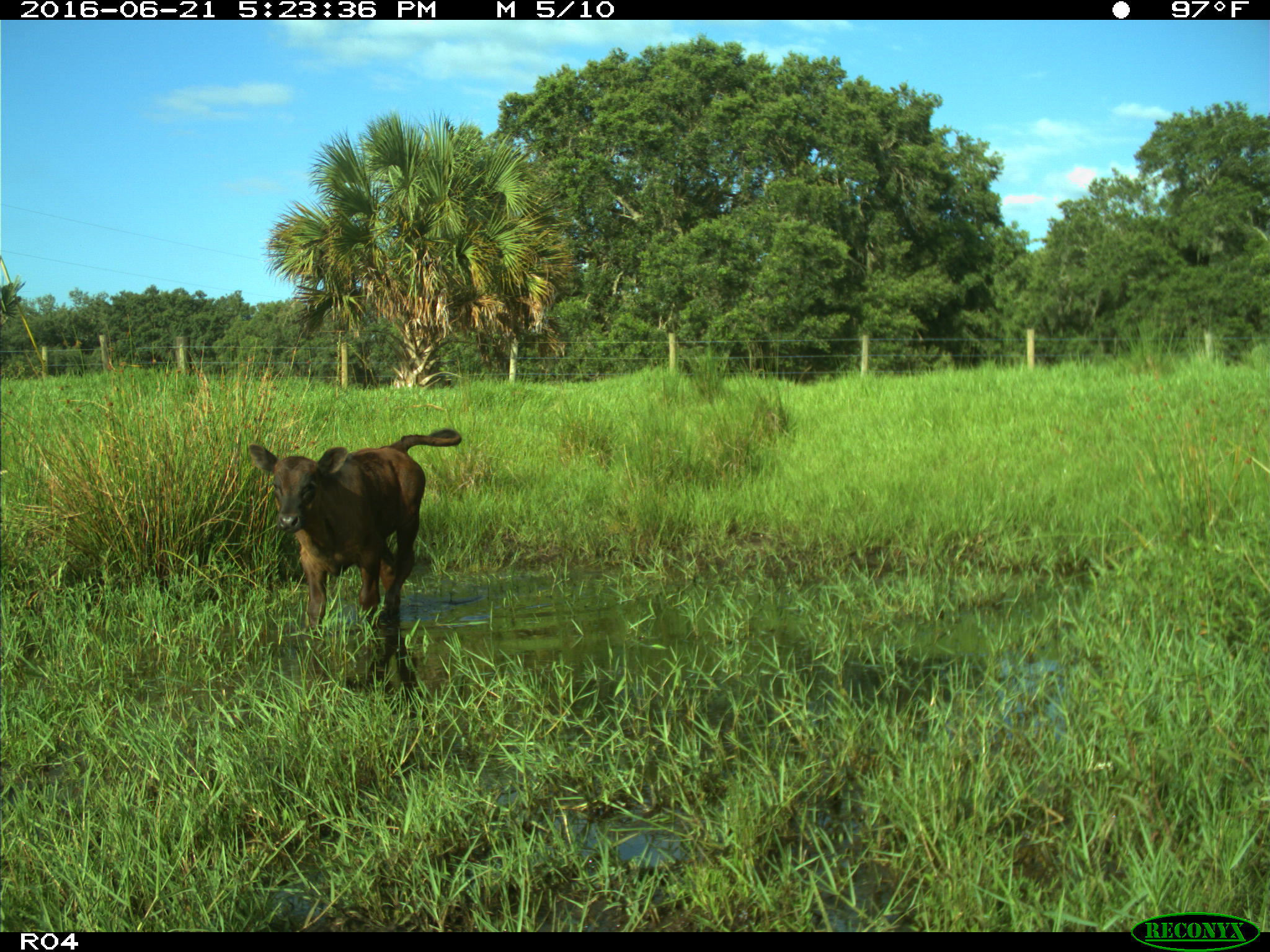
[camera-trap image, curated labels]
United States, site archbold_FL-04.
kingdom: Animalia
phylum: Chordata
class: Mammalia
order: Artiodactyla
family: Bovidae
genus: Bos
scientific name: Bos taurus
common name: domestic cow